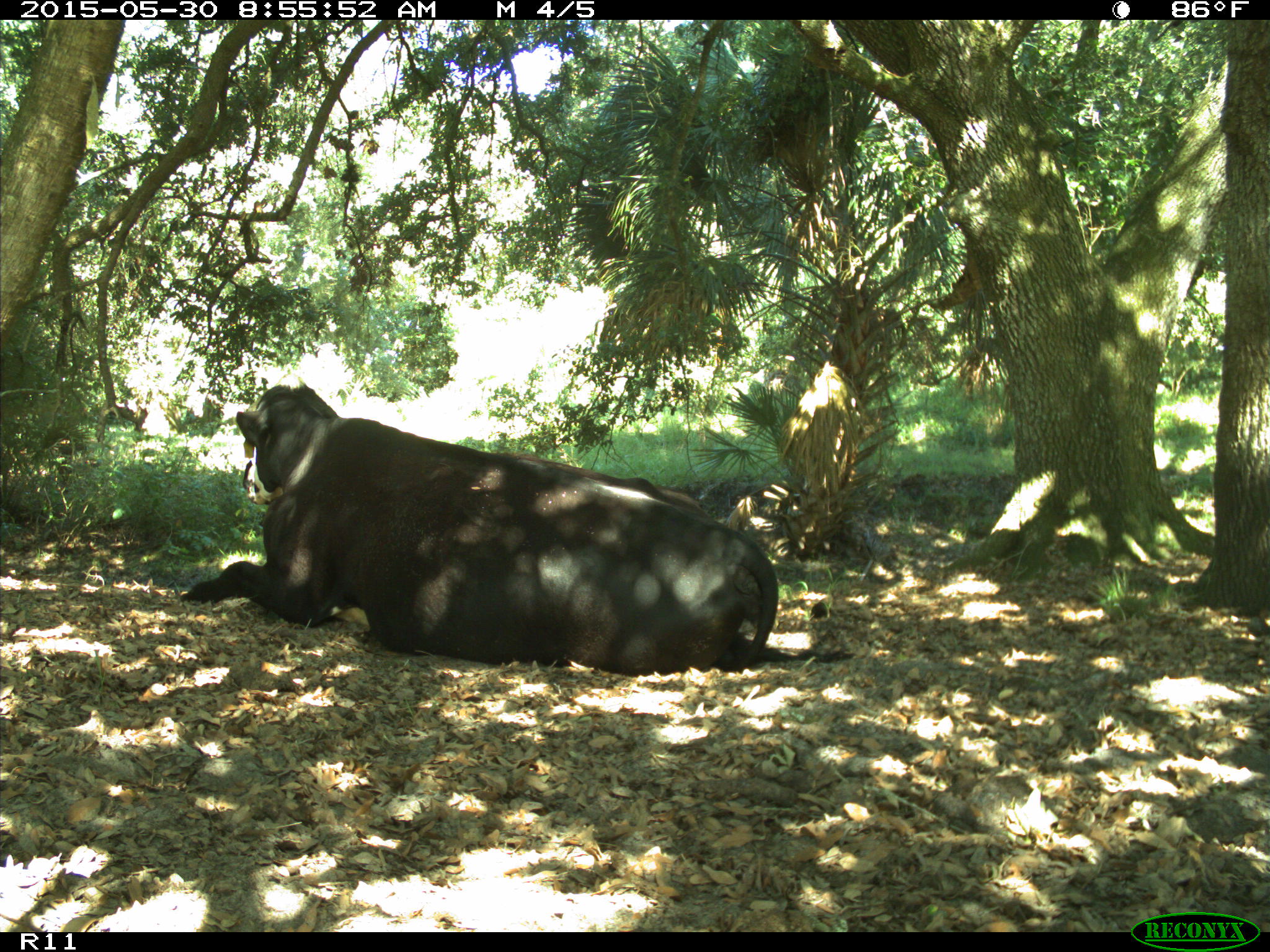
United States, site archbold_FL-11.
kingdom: Animalia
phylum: Chordata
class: Mammalia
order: Artiodactyla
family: Bovidae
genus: Bos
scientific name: Bos taurus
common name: domestic cow